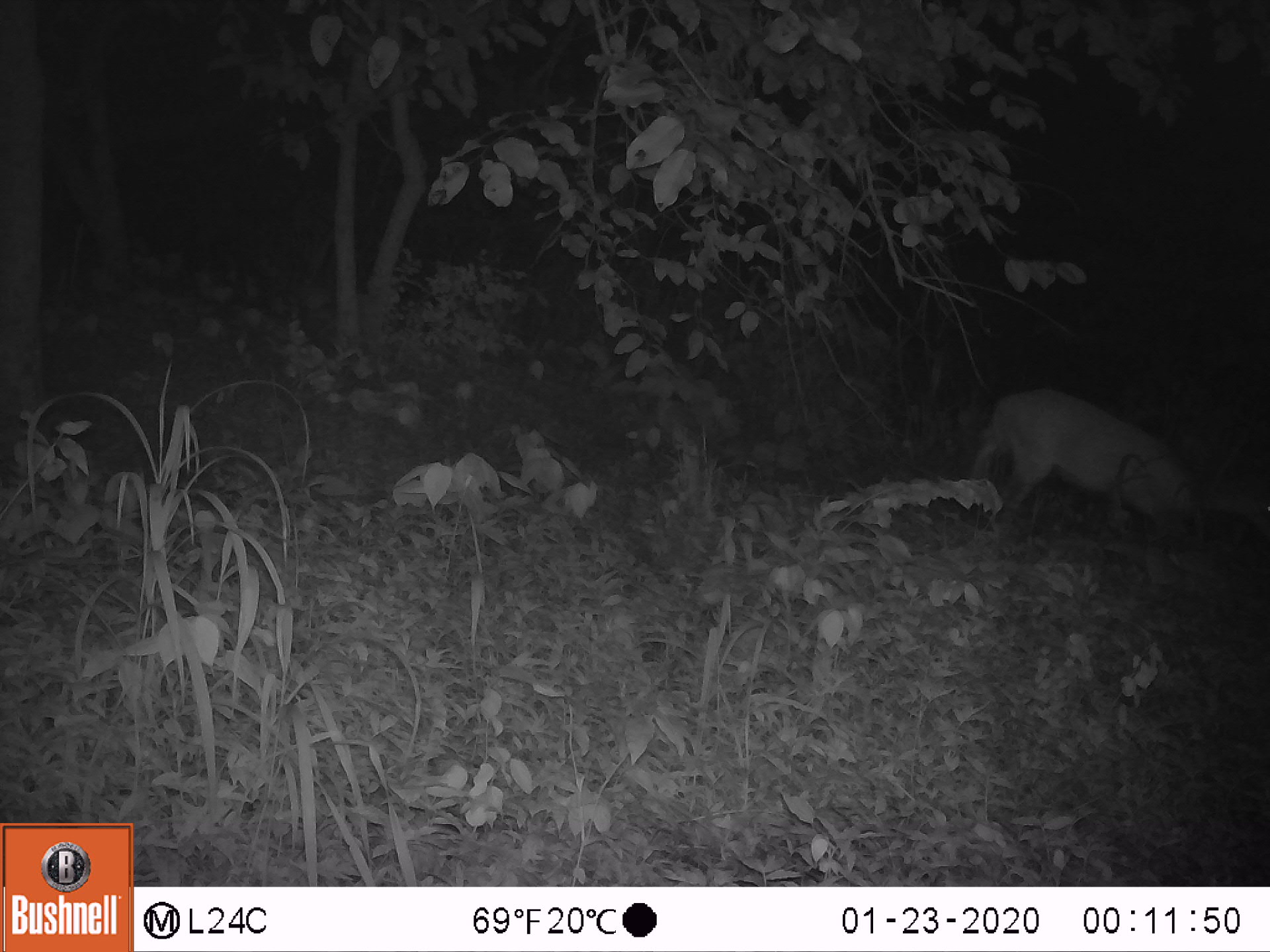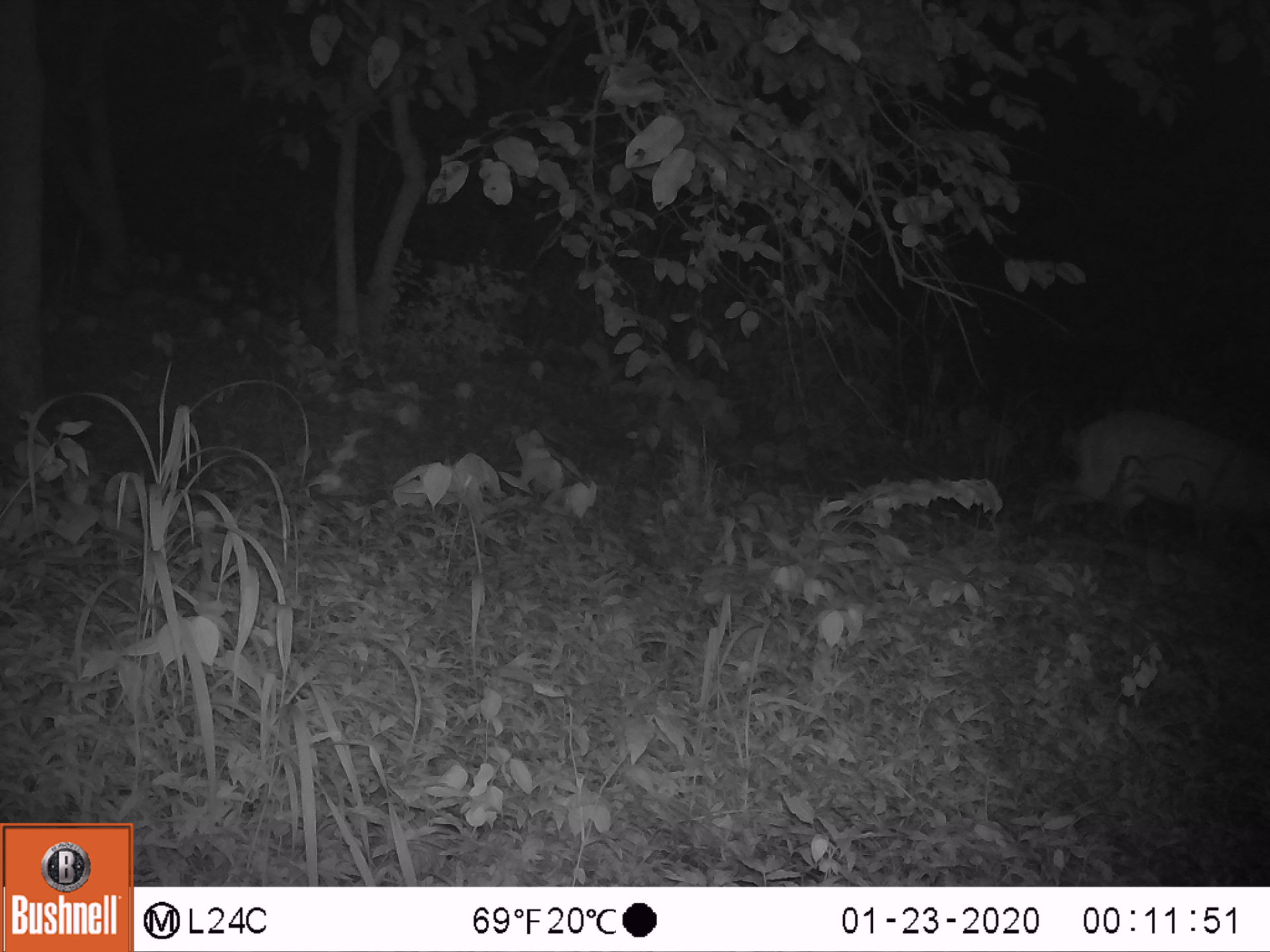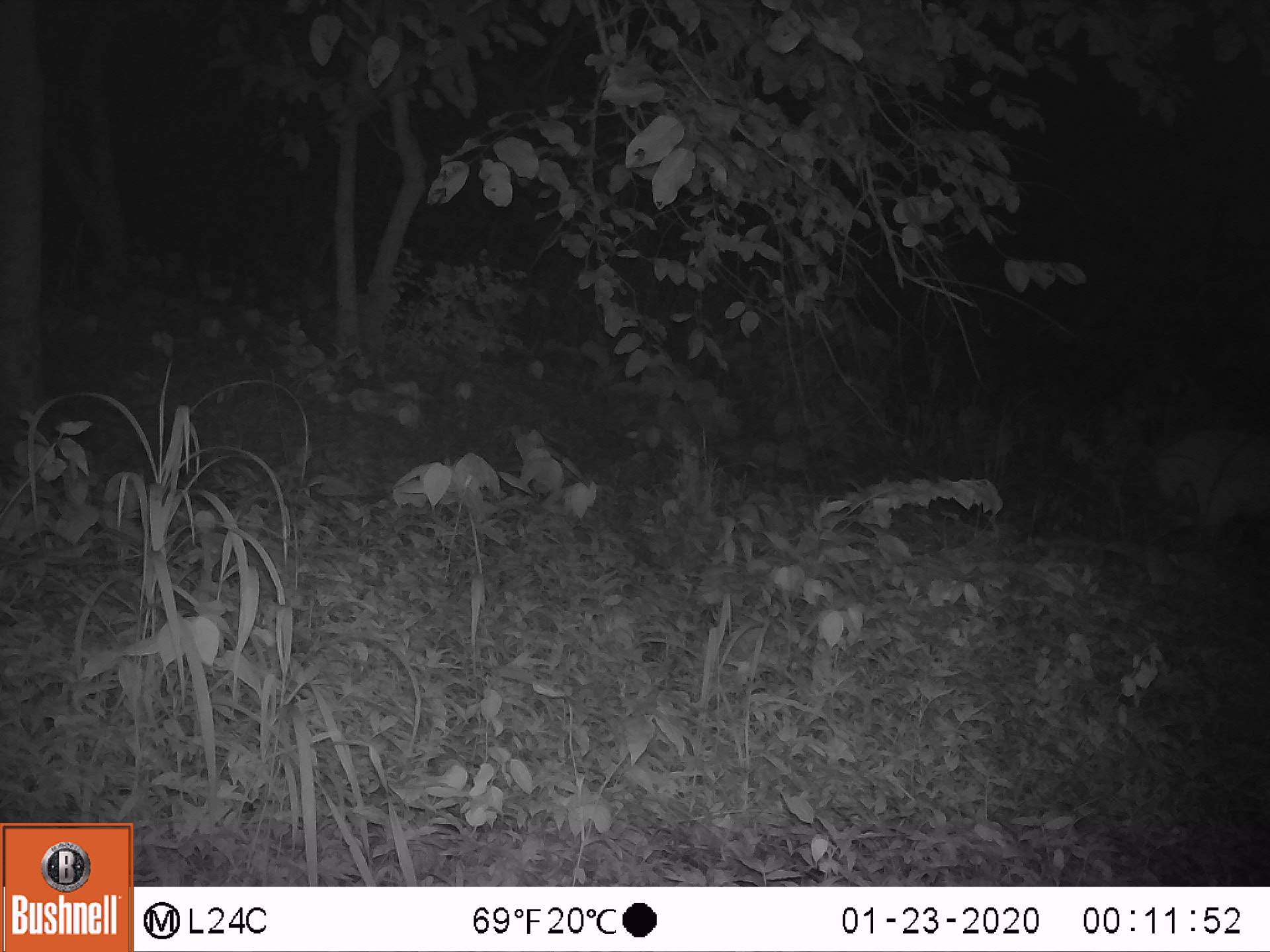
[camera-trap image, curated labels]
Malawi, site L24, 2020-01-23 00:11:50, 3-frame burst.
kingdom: Animalia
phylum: Chordata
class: Mammalia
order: Artiodactyla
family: Bovidae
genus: Tragelaphus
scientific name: Tragelaphus sylvaticus sylvaticus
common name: cape bushbuck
Cape bushbuck (Tragelaphus sylvaticus sylvaticus), count 1.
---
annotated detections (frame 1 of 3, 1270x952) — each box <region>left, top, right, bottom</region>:
cape bushbuck: <region>964, 363, 1225, 540</region>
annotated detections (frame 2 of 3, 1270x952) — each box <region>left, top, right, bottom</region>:
cape bushbuck: <region>1028, 406, 1269, 537</region>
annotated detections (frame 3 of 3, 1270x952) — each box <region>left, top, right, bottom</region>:
cape bushbuck: <region>1151, 424, 1269, 563</region>